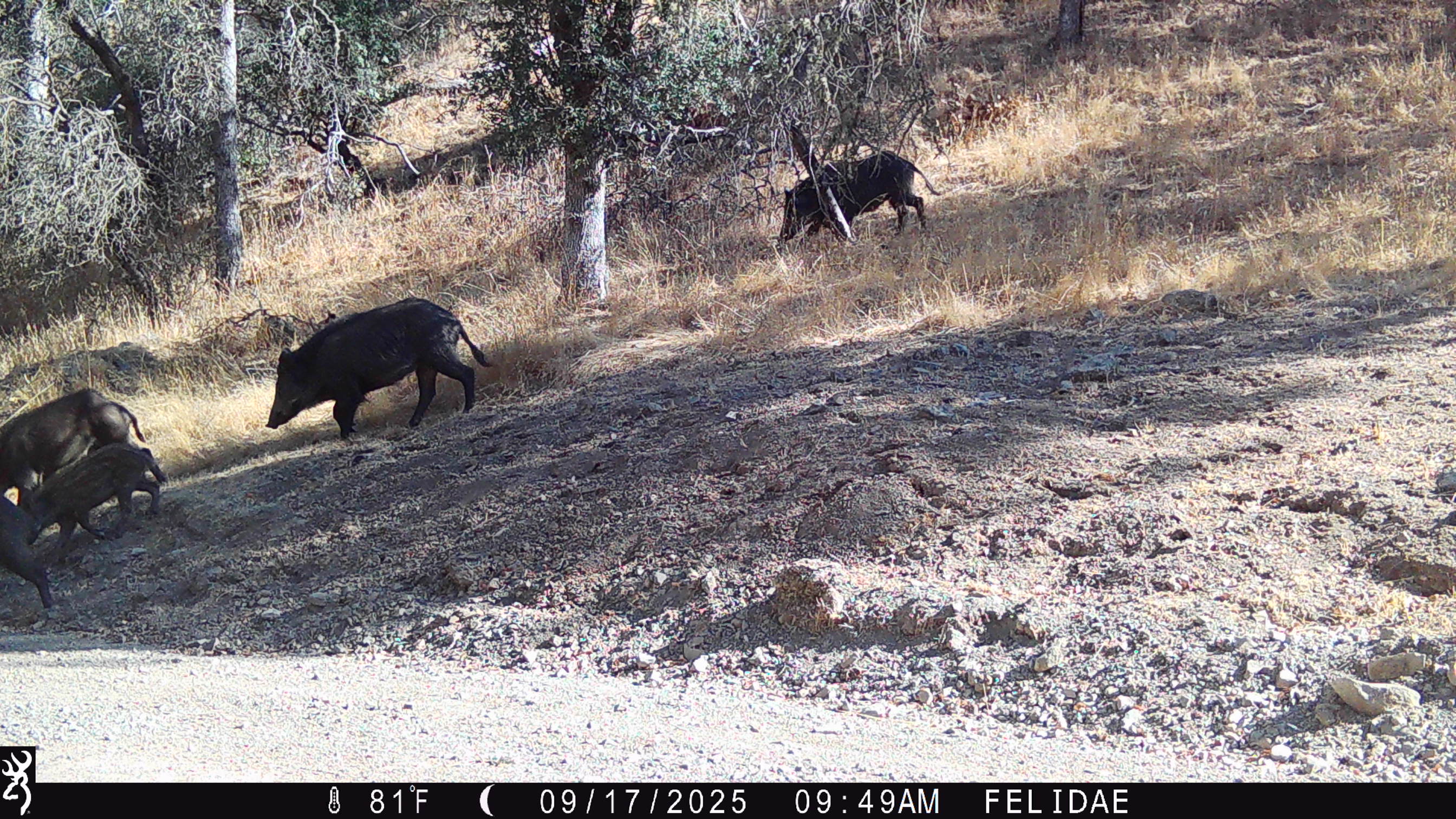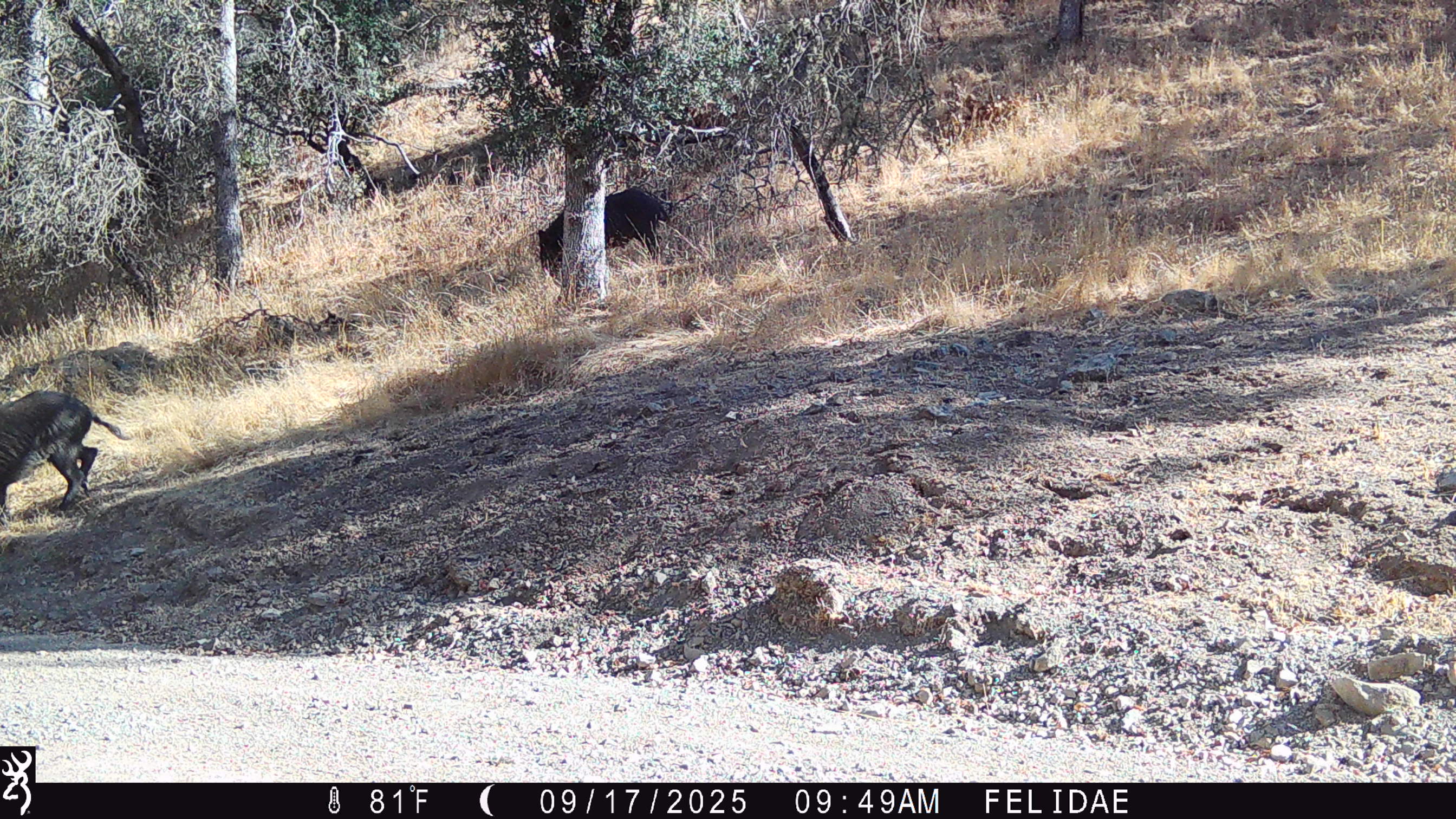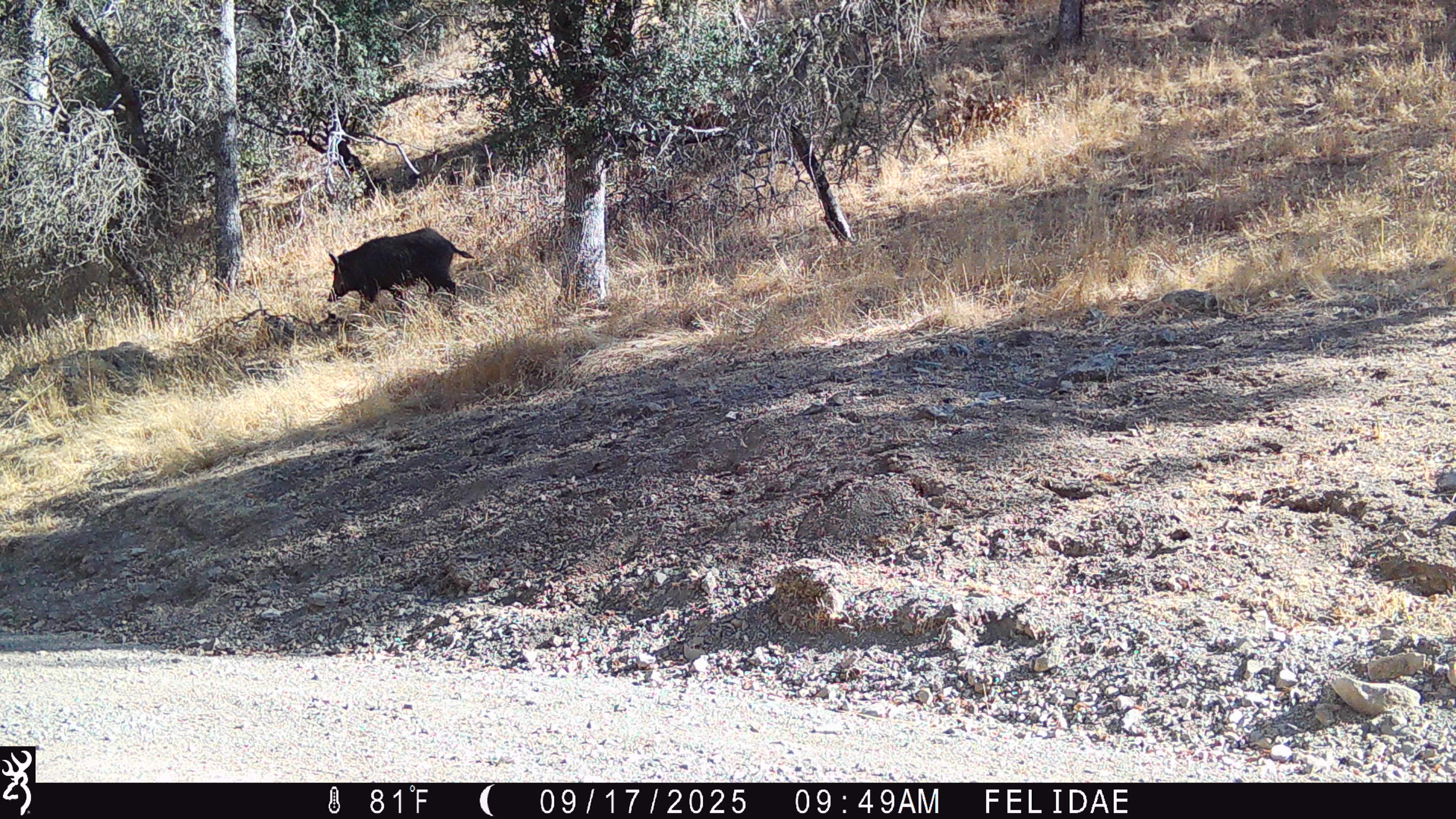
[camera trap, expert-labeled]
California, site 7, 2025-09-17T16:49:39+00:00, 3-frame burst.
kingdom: Animalia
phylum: Chordata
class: Mammalia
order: Artiodactyla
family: Suidae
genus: Sus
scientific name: Sus scrofa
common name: wild boar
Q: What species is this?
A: Wild boar (Sus scrofa).